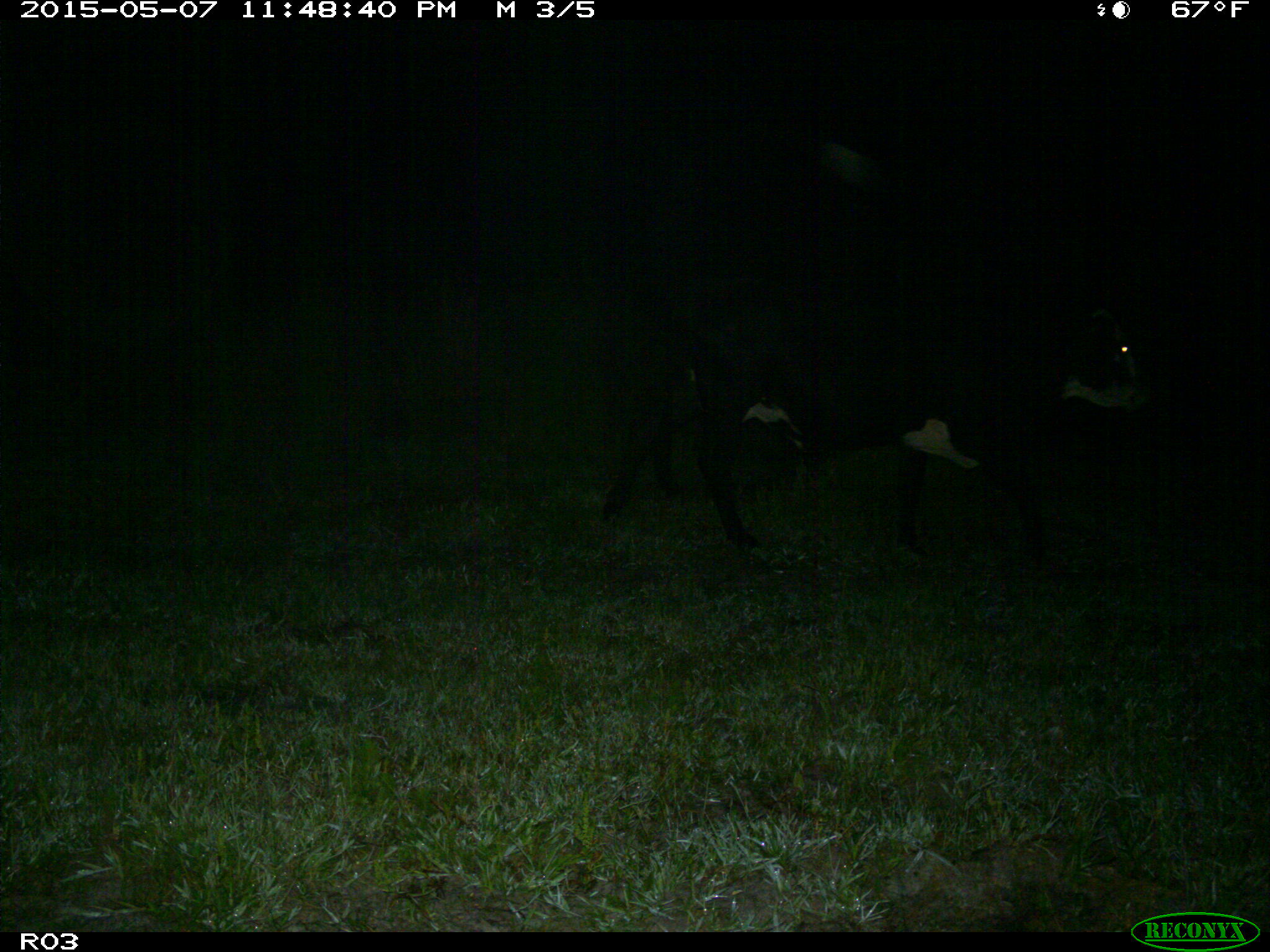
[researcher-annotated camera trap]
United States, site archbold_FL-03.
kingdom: Animalia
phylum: Chordata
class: Mammalia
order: Artiodactyla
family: Bovidae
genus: Bos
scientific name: Bos taurus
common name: domestic cow